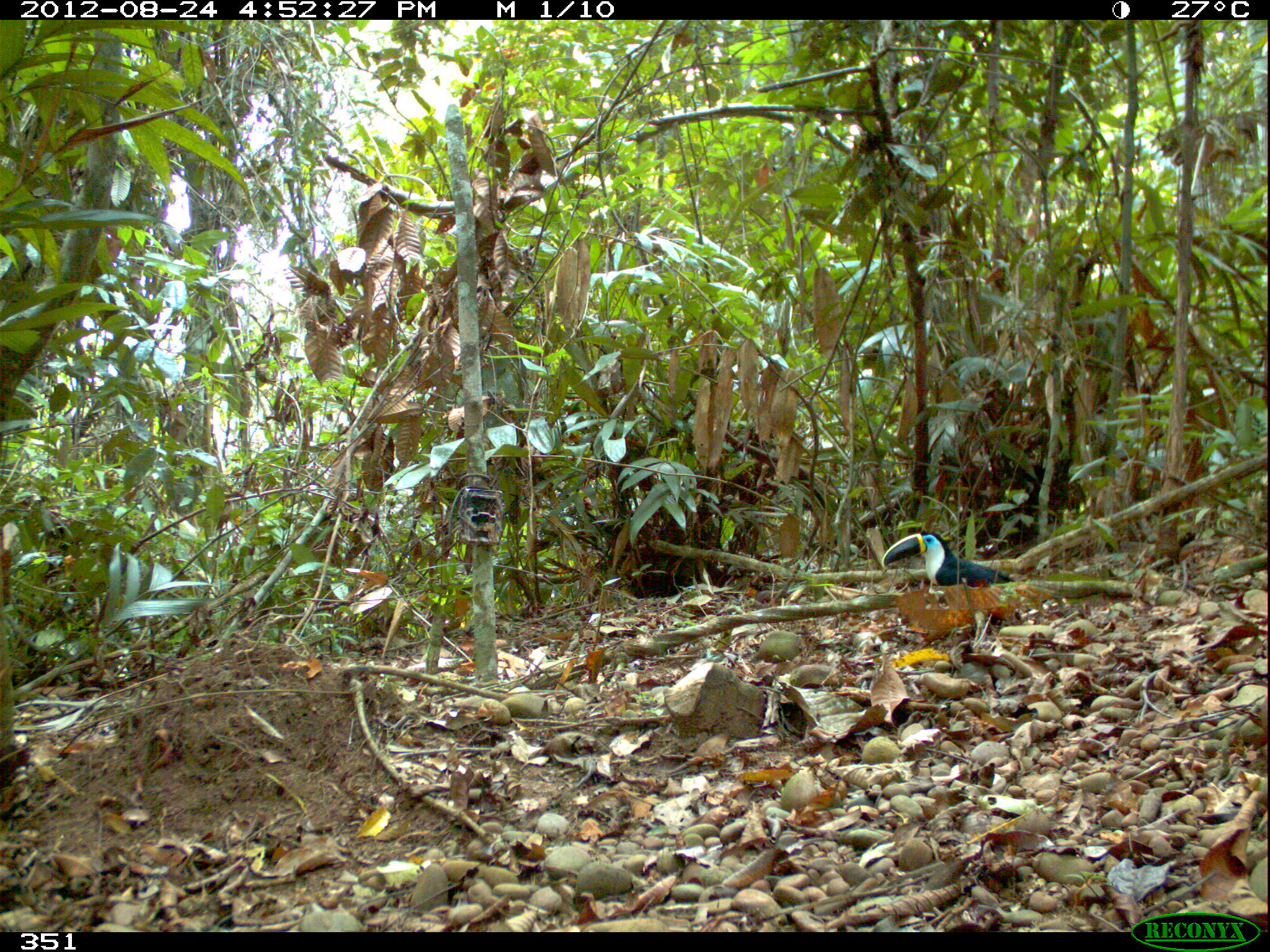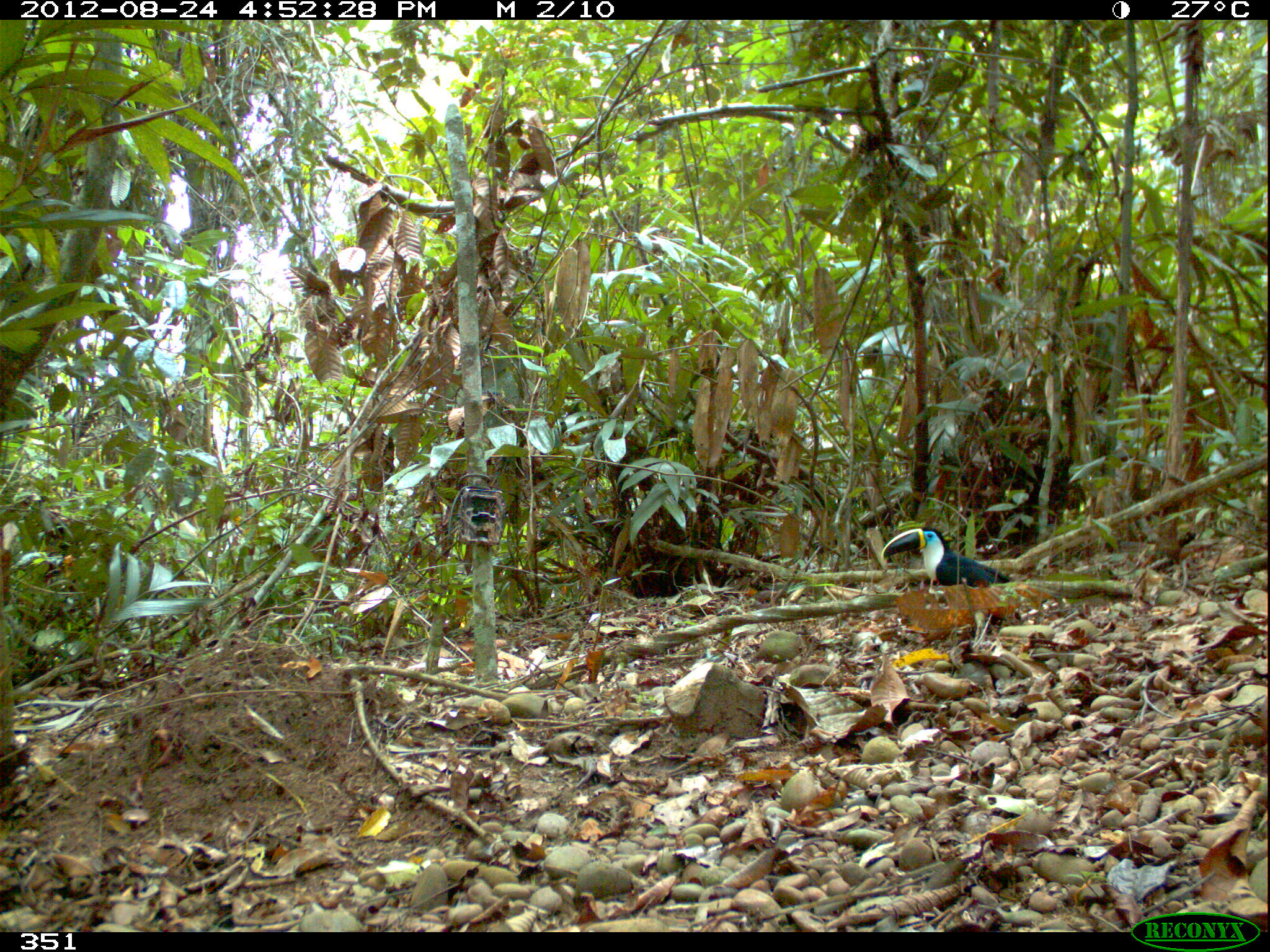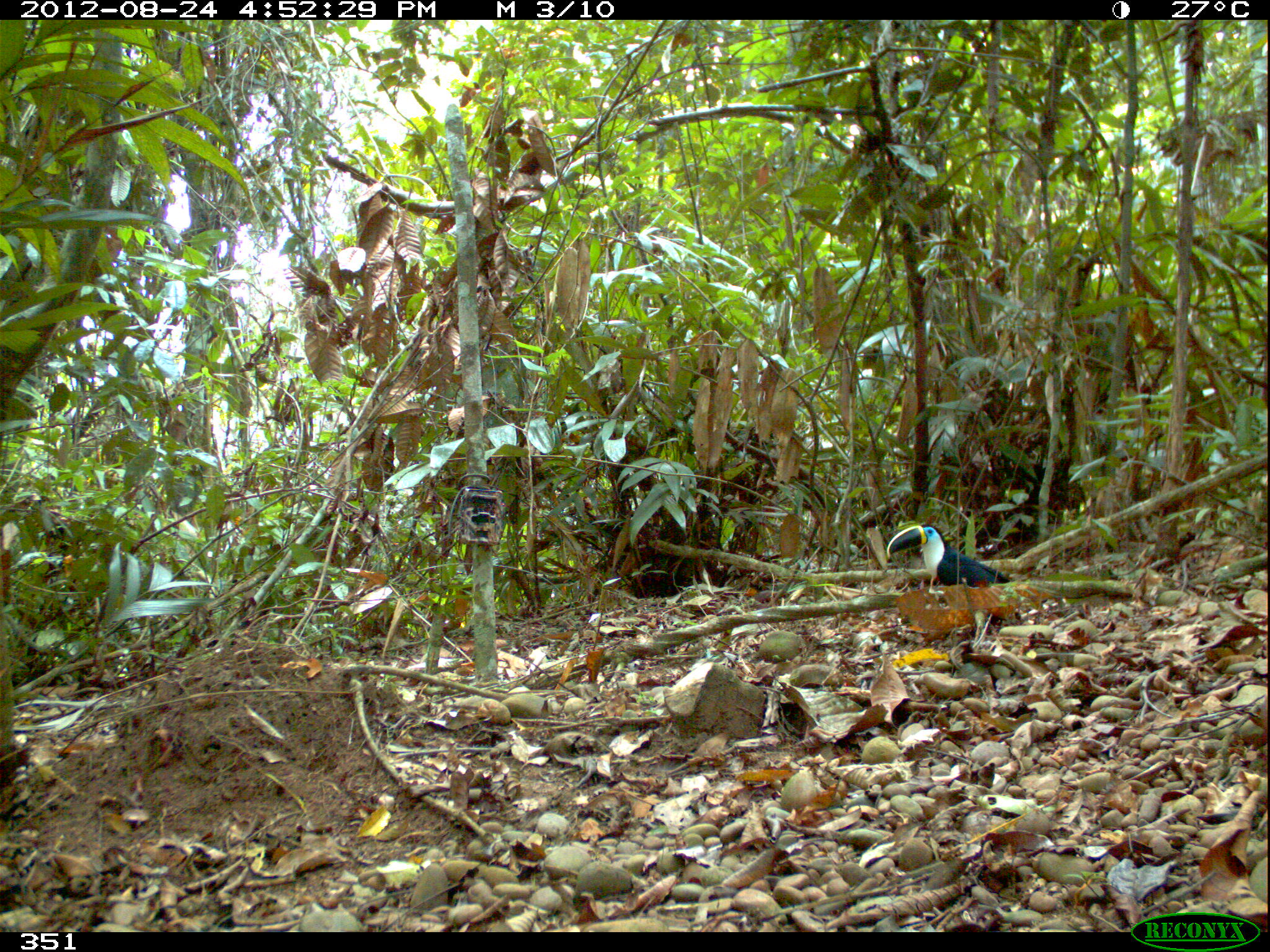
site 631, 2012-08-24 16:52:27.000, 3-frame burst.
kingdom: Animalia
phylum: Chordata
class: Aves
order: Piciformes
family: Ramphastidae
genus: Ramphastos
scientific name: Ramphastos tucanus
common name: white-throated toucan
Ramphastos tucanus (white-throated toucan).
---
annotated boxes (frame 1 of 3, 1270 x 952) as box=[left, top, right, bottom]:
ramphastos tucanus: box=[880, 529, 1015, 586]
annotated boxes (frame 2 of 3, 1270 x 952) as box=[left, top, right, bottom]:
ramphastos tucanus: box=[880, 526, 1015, 586]